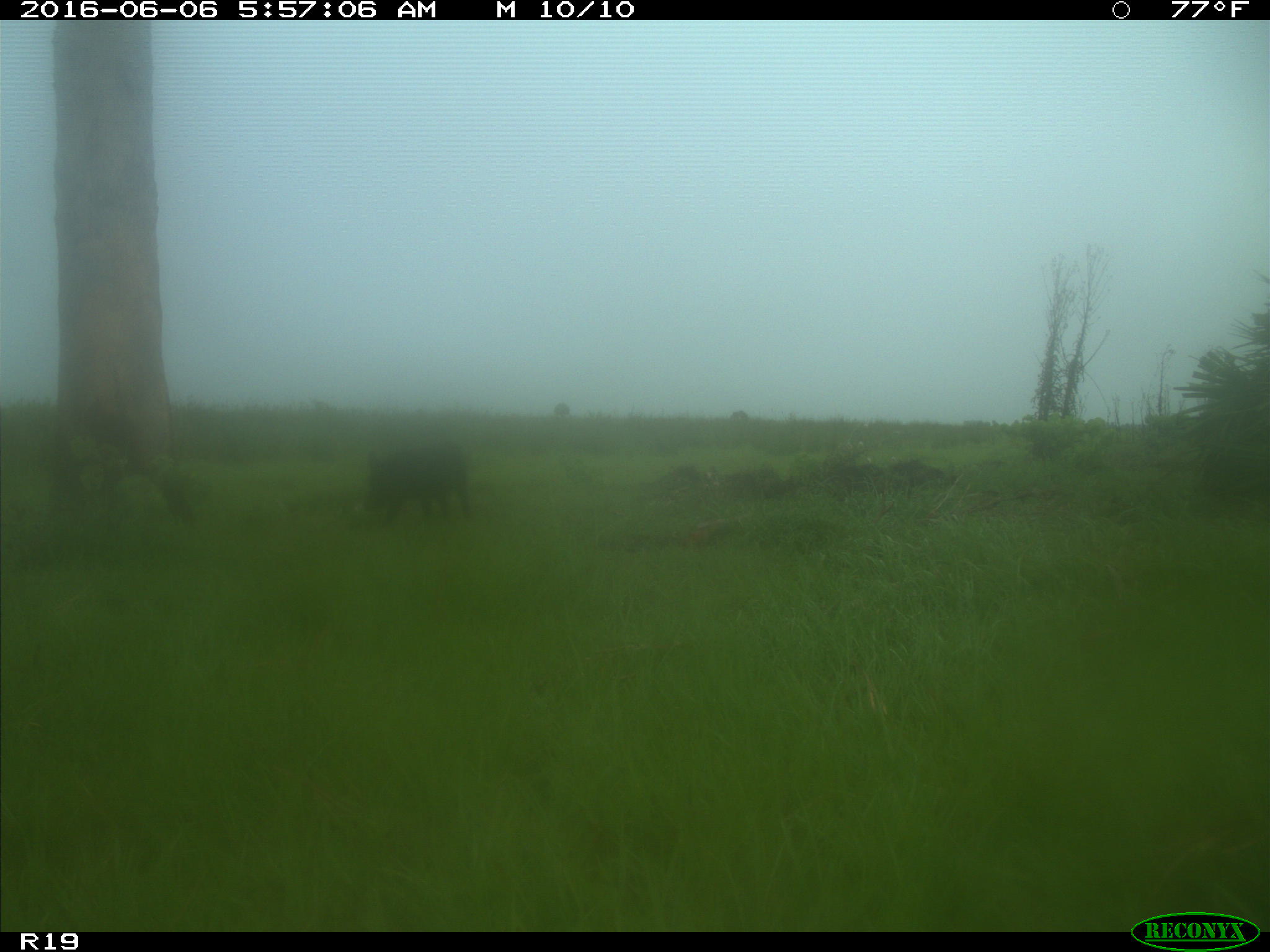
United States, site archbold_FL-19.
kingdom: Animalia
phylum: Chordata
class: Mammalia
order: Artiodactyla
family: Suidae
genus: Sus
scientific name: Sus scrofa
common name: wild boar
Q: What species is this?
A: Sus scrofa (wild boar).